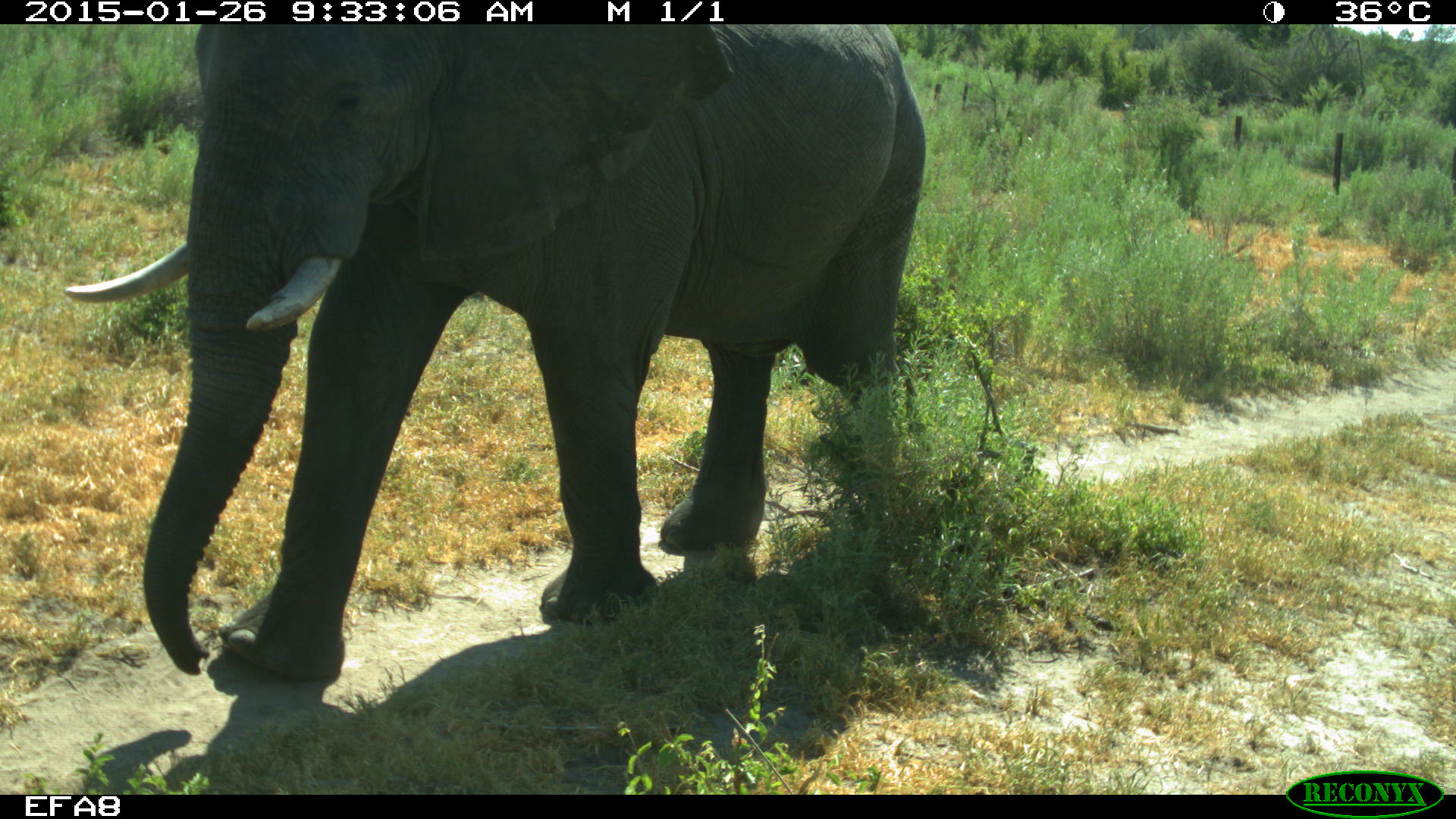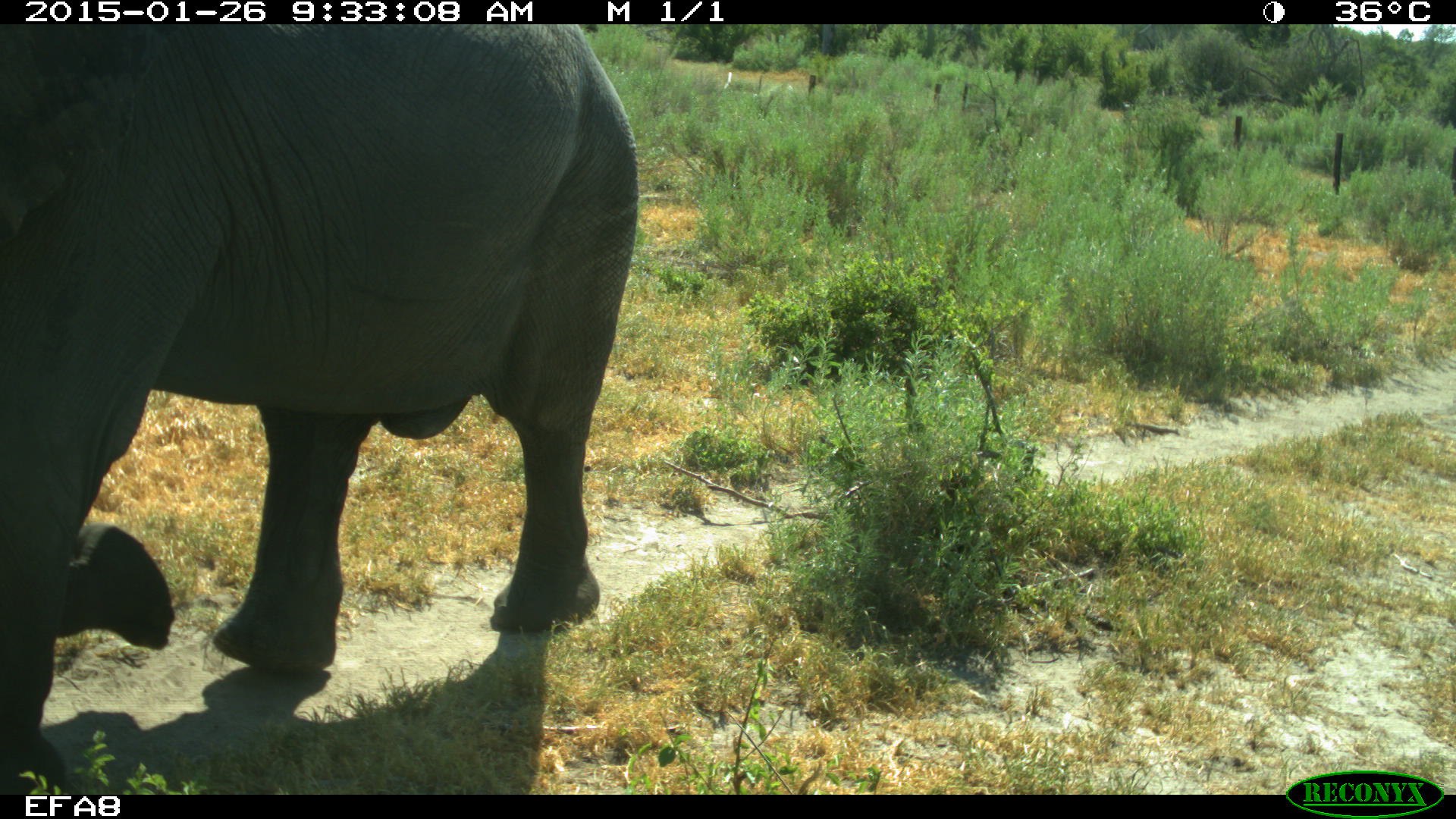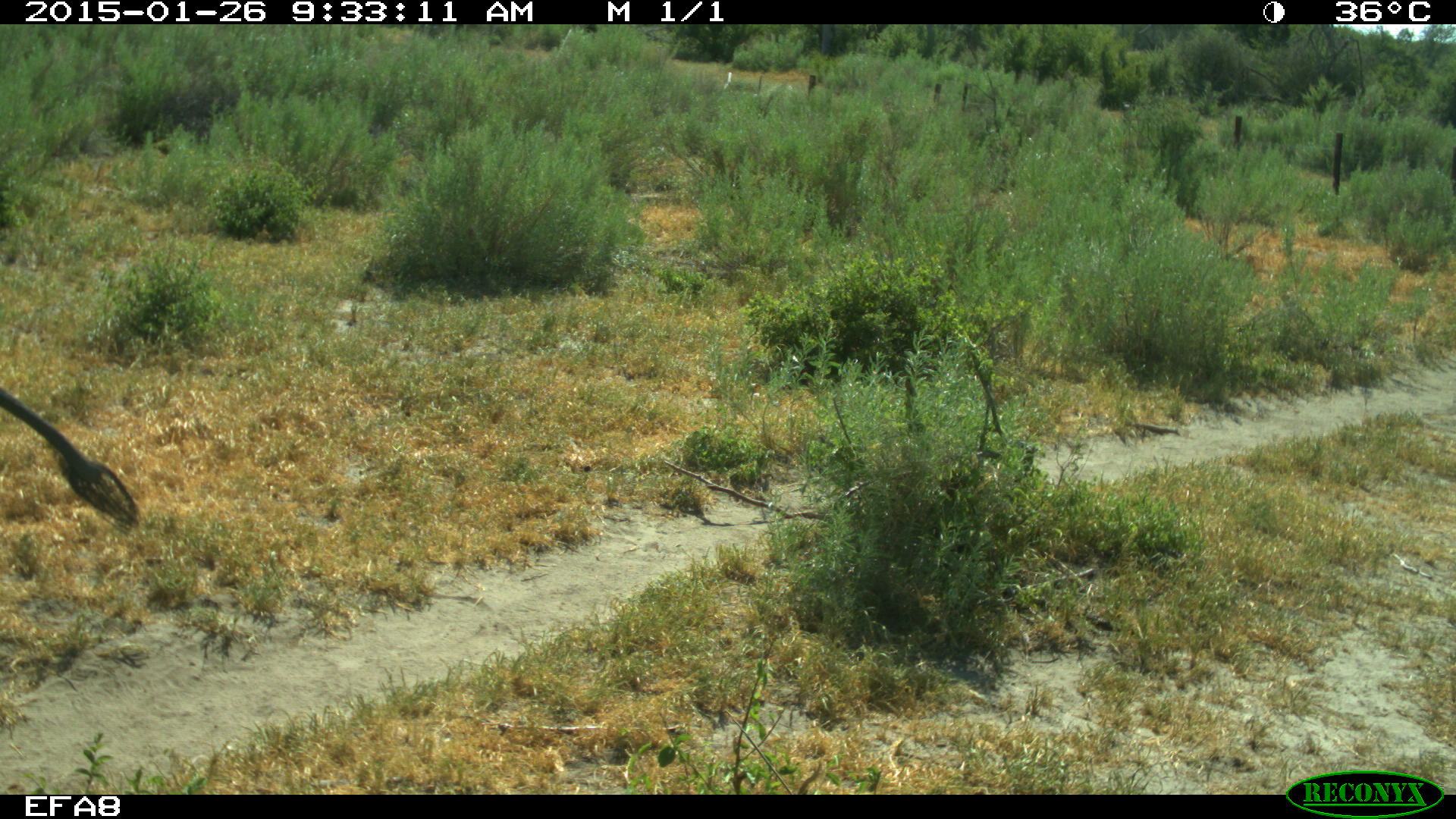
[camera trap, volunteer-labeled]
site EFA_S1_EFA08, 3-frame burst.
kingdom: Animalia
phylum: Chordata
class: Mammalia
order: Proboscidea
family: Elephantidae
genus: Loxodonta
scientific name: Loxodonta africana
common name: african bush elephant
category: elephant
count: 1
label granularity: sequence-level